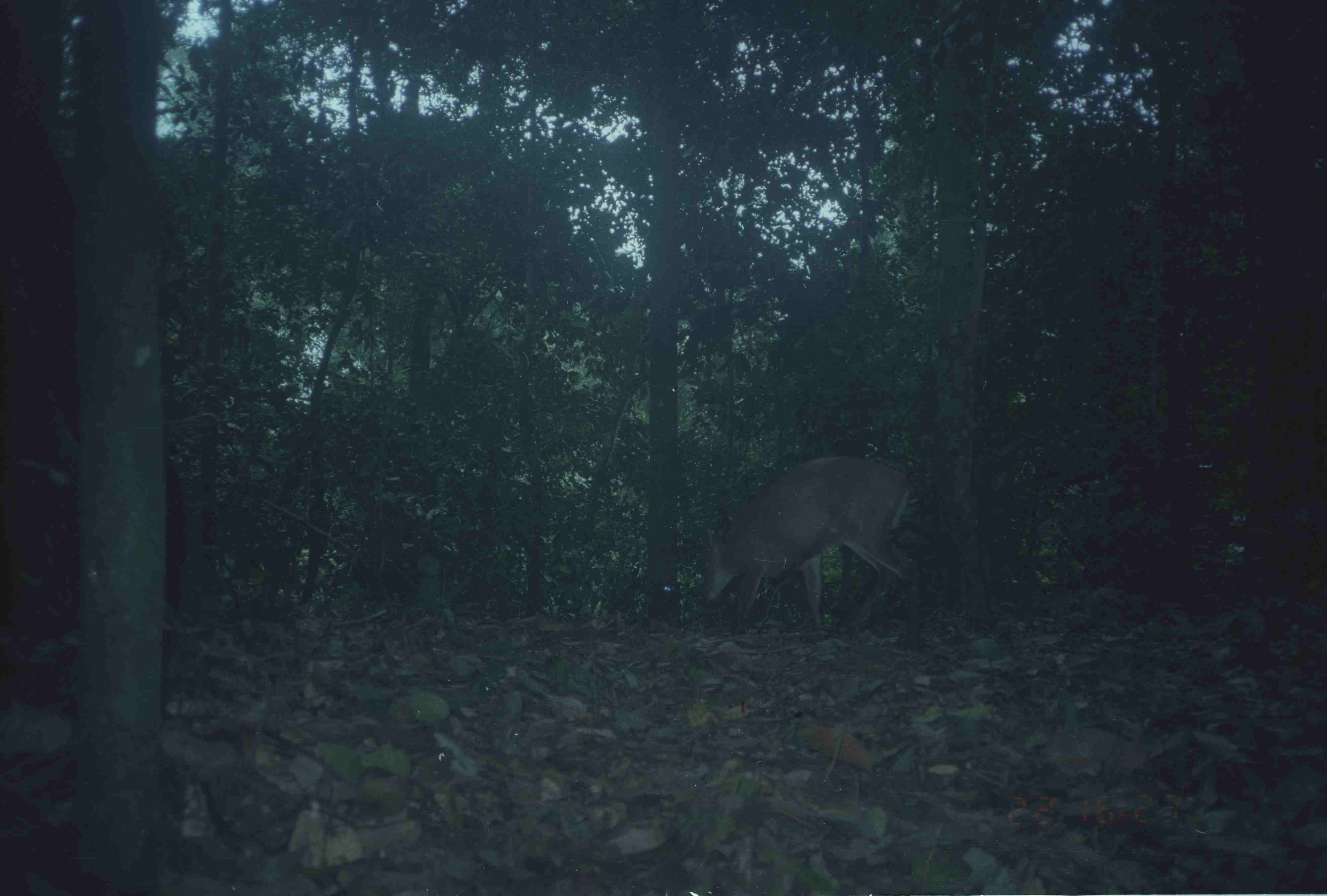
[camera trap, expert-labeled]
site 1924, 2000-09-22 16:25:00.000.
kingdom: Animalia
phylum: Chordata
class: Mammalia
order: Artiodactyla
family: Cervidae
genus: Muntiacus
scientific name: Muntiacus muntjak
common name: southern red muntjac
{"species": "Muntiacus muntjak (southern red muntjac)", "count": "1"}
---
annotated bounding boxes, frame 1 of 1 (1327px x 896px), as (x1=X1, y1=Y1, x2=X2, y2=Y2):
muntiacus muntjak: (x1=696, y1=455, x2=926, y2=637)